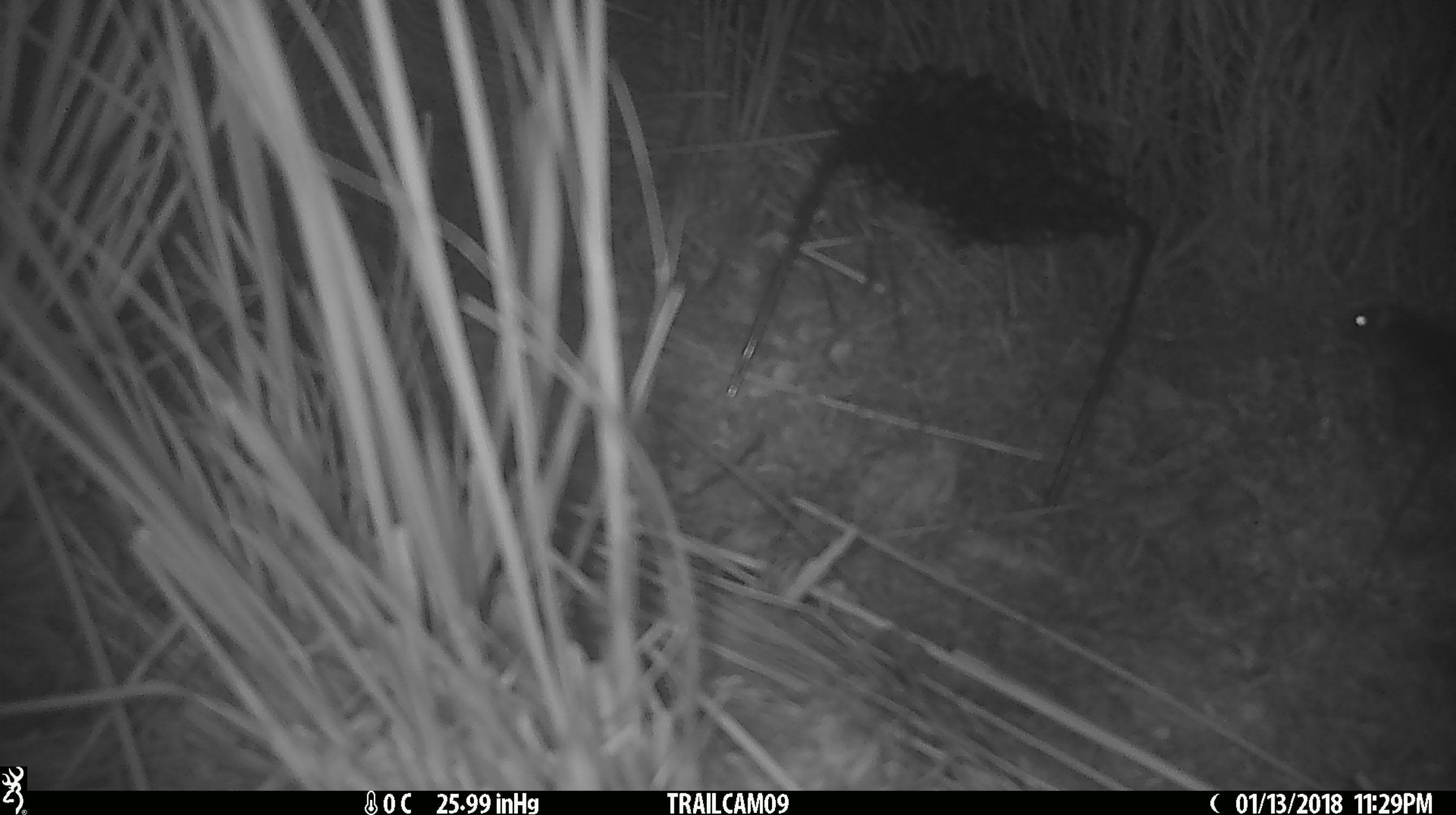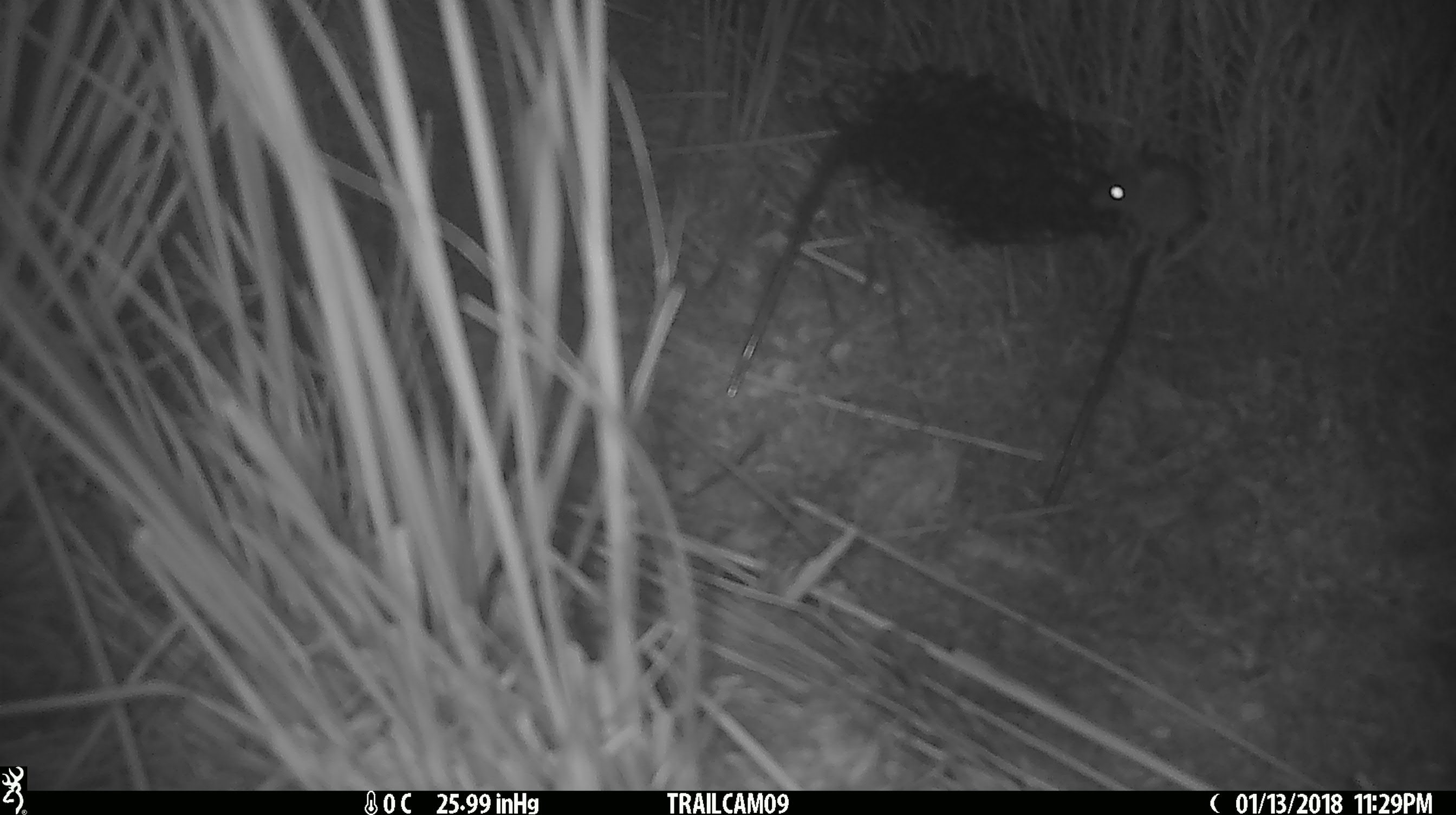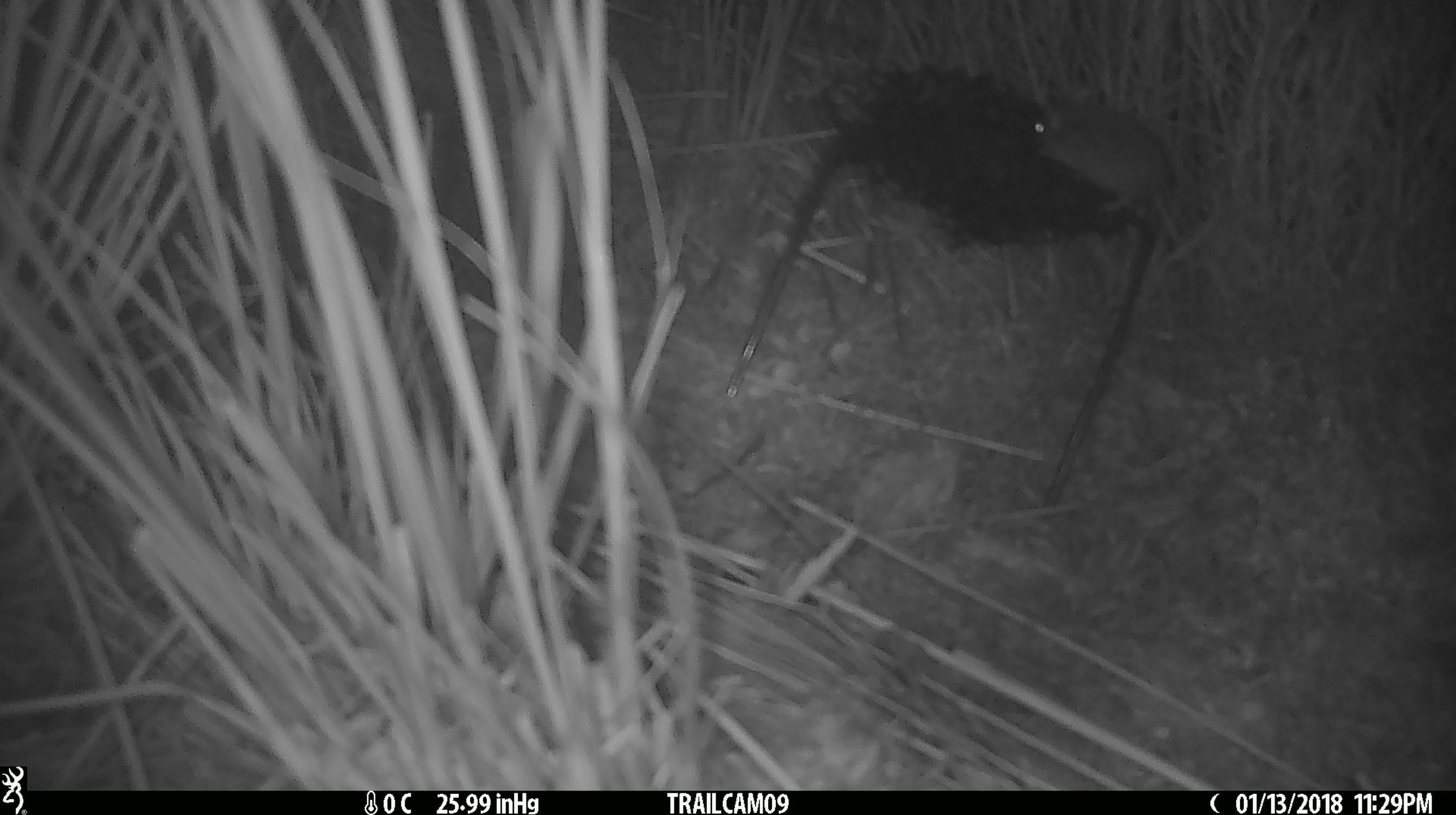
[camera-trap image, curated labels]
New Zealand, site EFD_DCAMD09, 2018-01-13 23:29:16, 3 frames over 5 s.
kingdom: Animalia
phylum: Chordata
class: Mammalia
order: Rodentia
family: Muridae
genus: Mus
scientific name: Mus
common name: mouse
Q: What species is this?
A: Mouse (Mus).